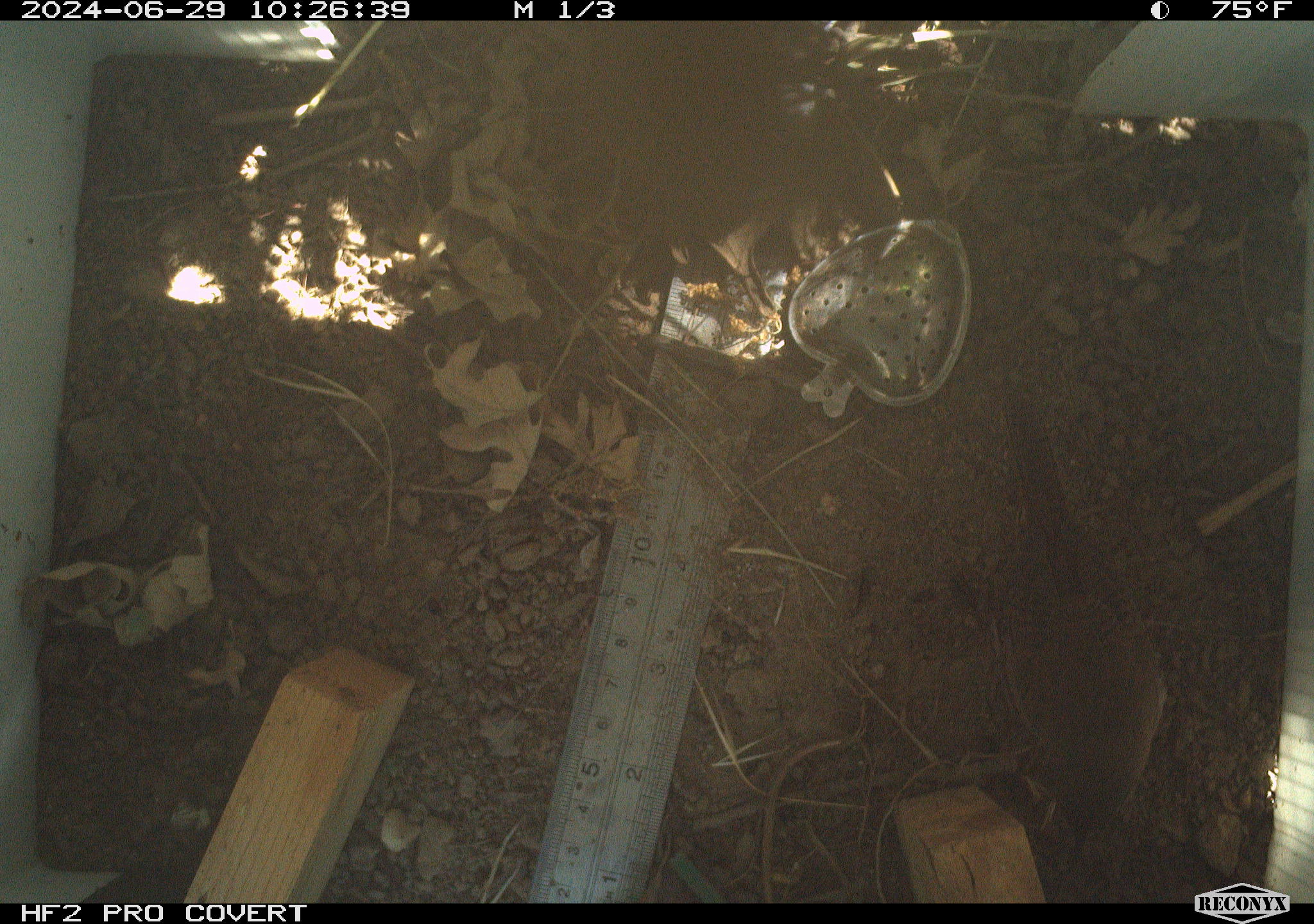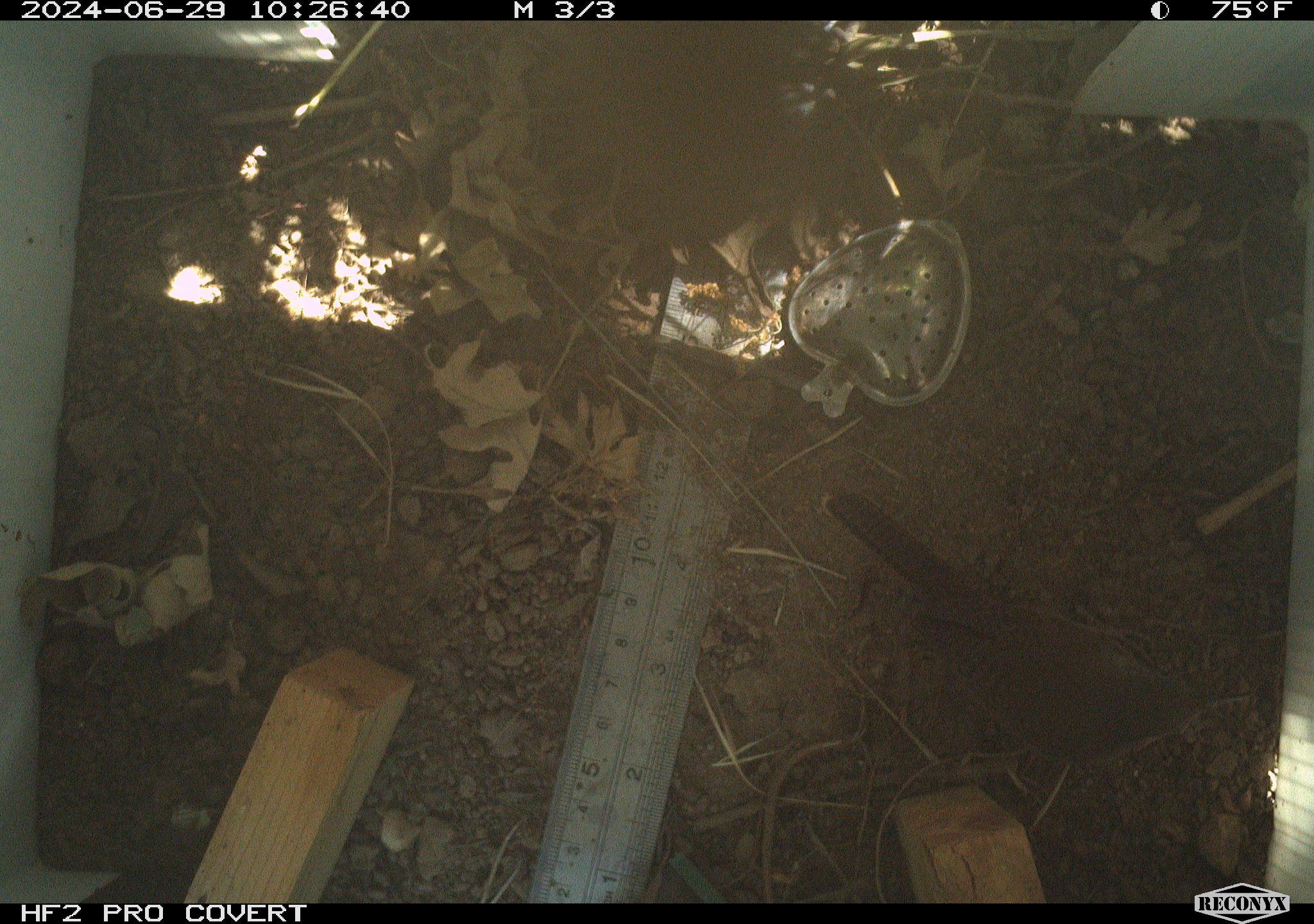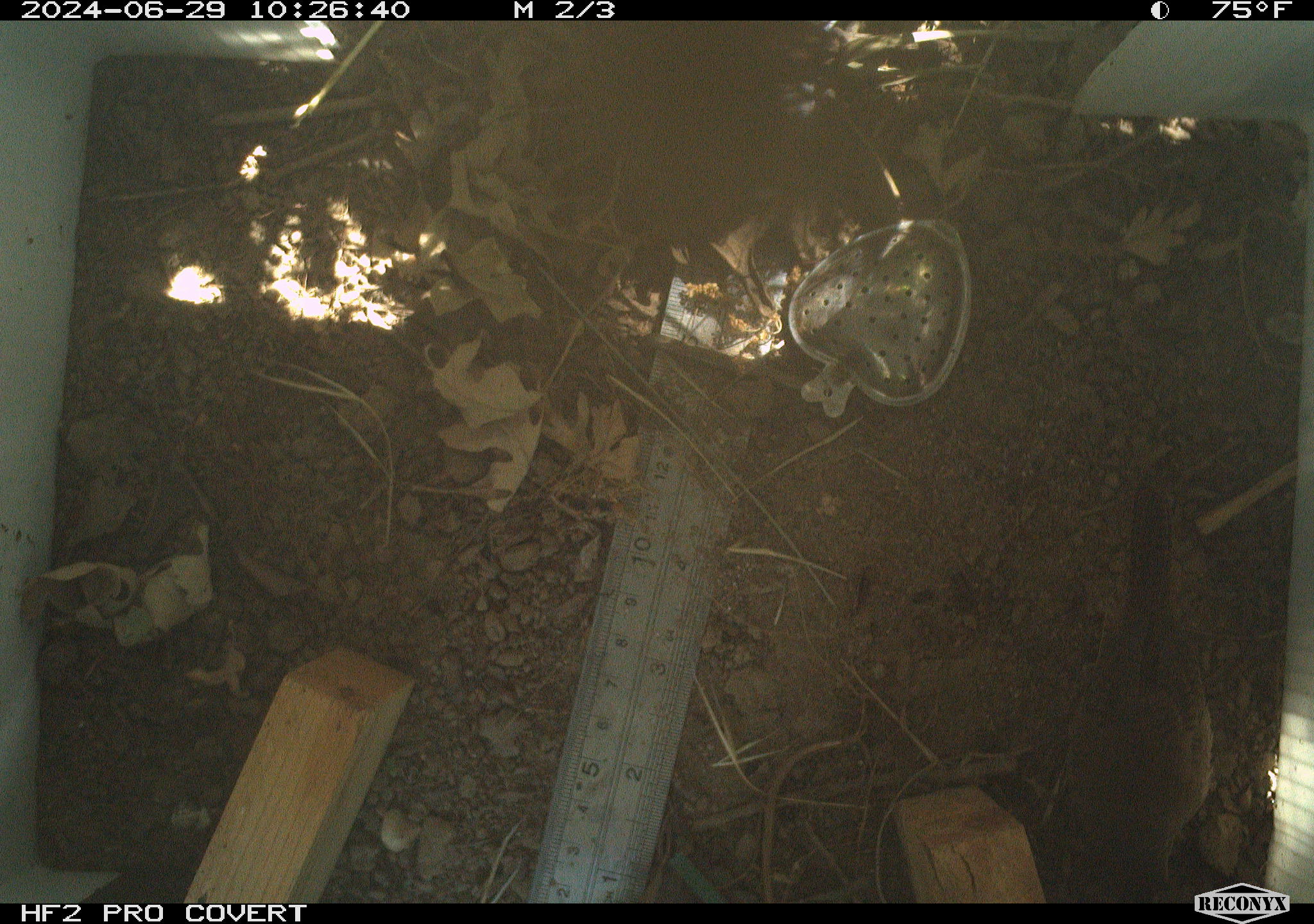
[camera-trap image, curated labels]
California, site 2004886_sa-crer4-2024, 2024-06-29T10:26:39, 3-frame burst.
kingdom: Animalia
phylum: Chordata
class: Aves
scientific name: Aves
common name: bird